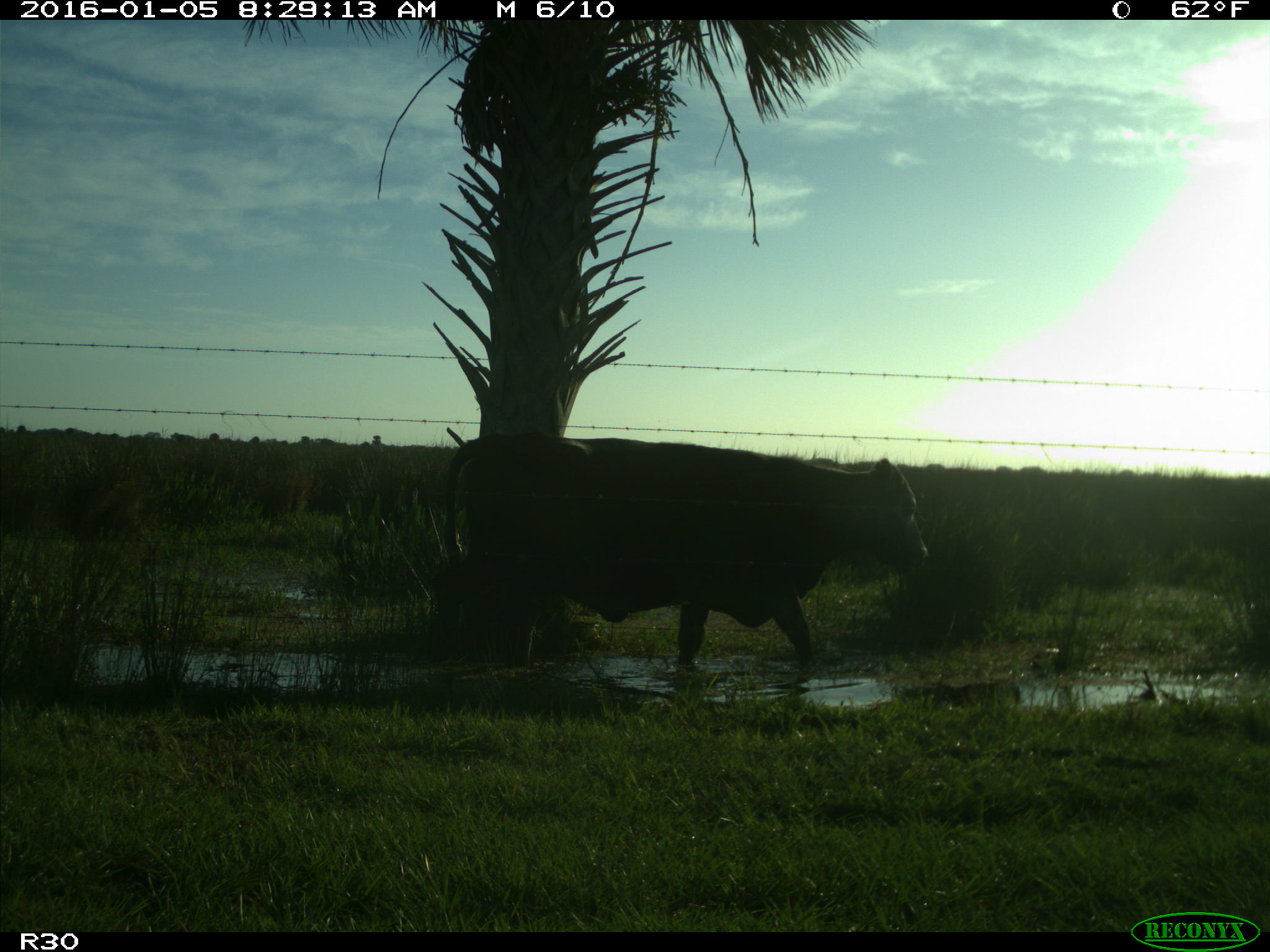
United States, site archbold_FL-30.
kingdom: Animalia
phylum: Chordata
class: Mammalia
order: Artiodactyla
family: Bovidae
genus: Bos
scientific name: Bos taurus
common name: domestic cow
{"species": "Bos taurus (domestic cow)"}